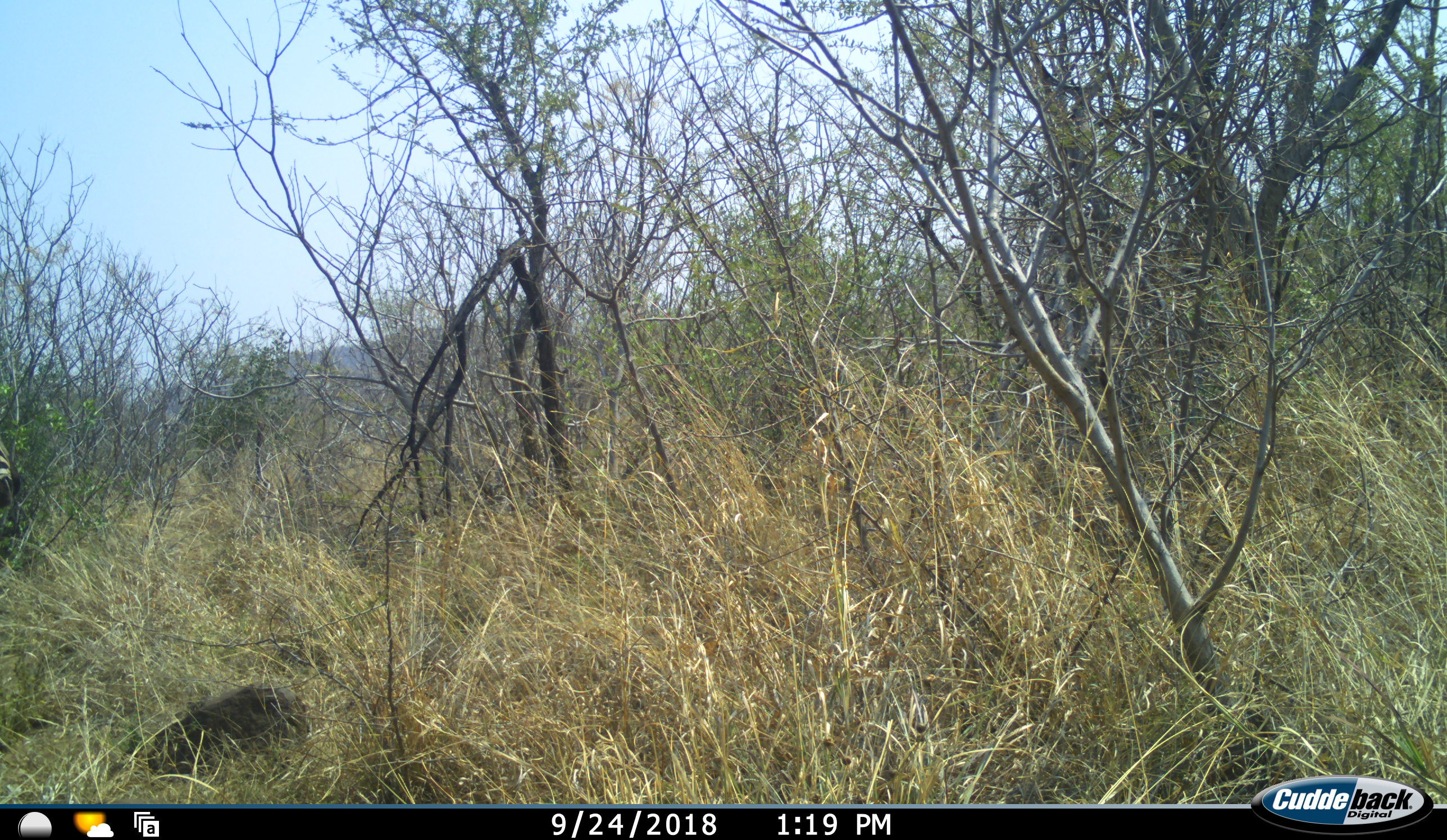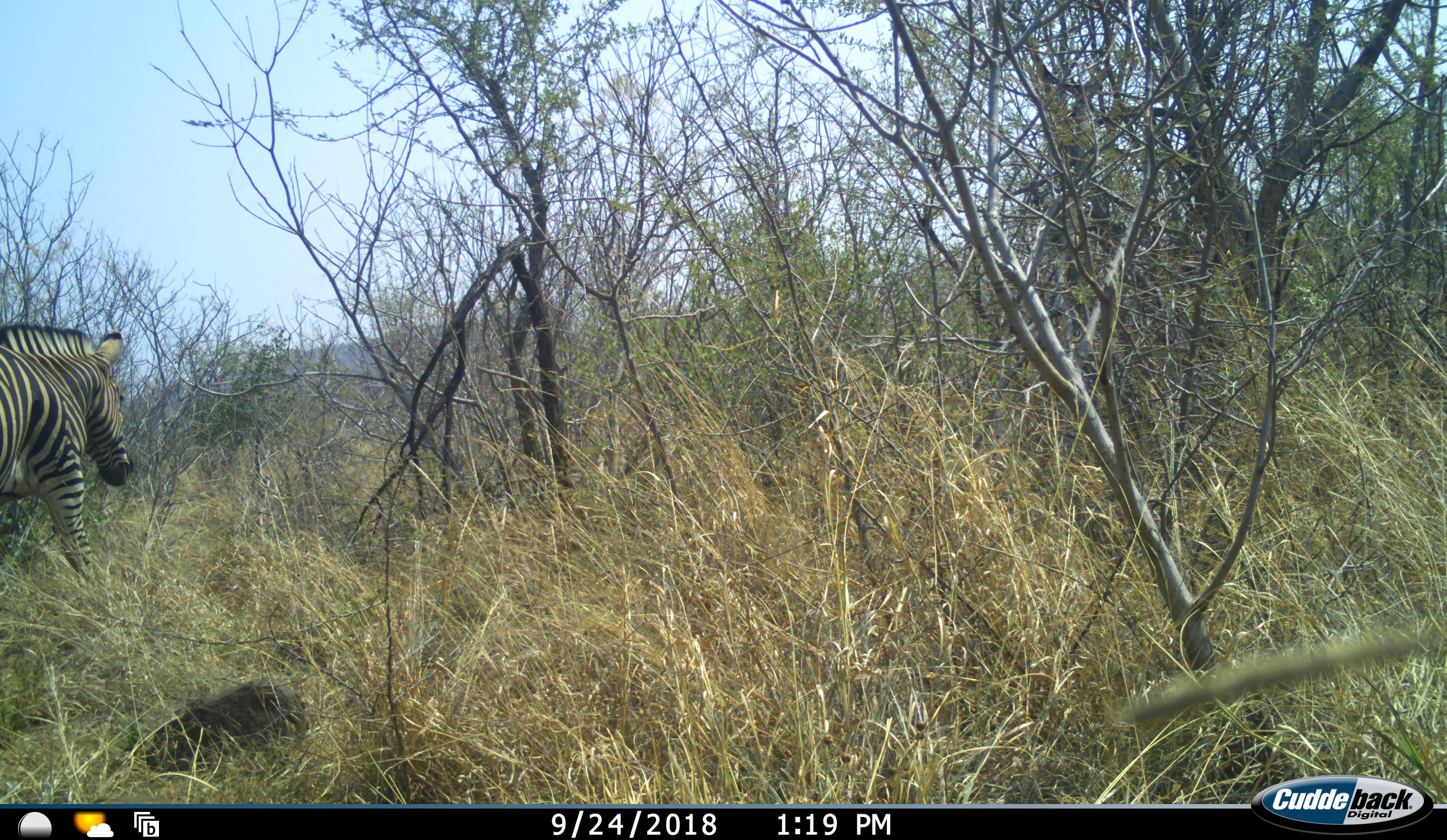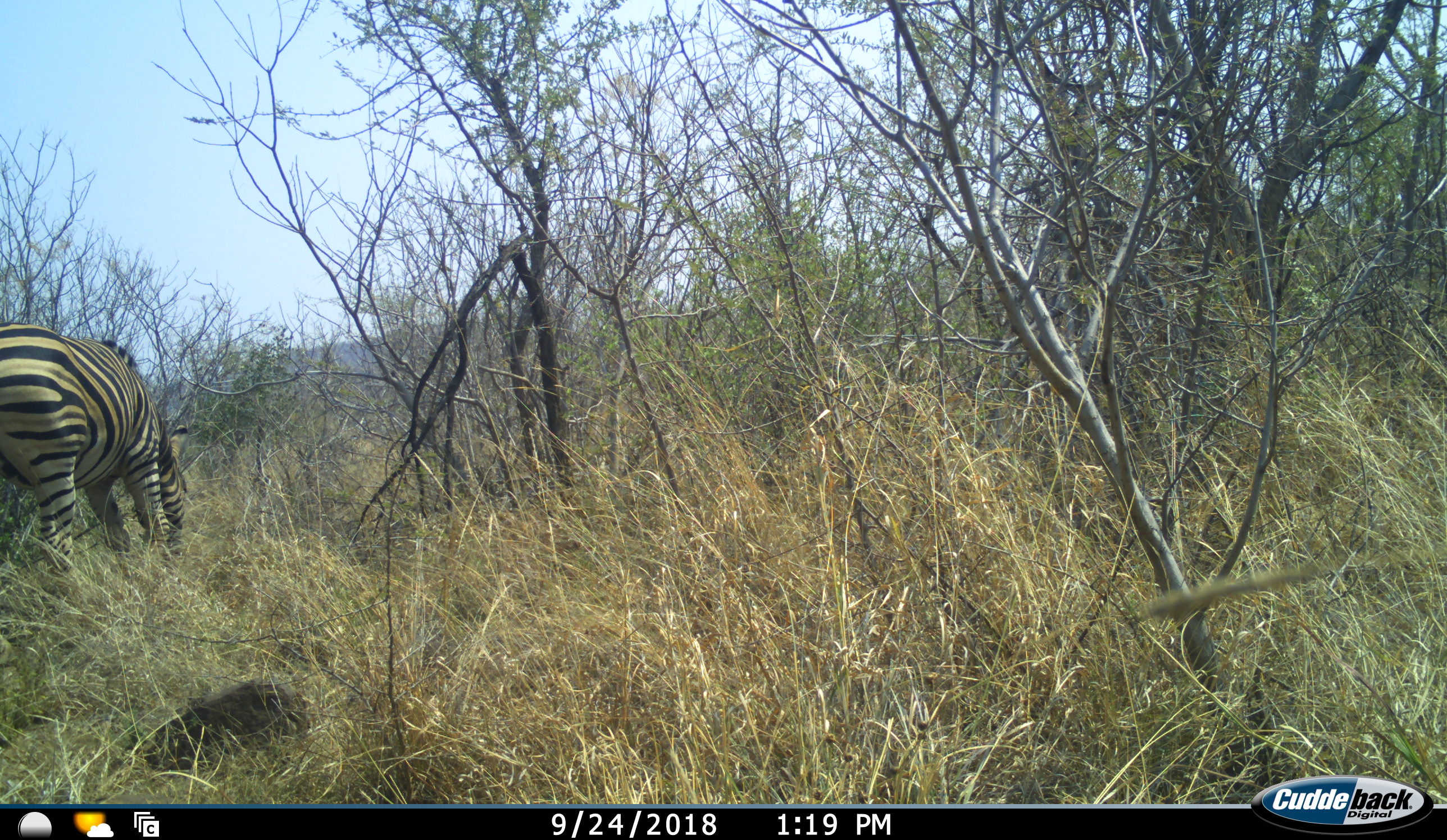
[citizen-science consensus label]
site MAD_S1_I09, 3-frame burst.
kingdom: Animalia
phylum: Chordata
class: Mammalia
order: Perissodactyla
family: Equidae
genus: Equus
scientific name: Equus quagga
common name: plains zebra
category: zebraplains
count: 1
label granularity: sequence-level